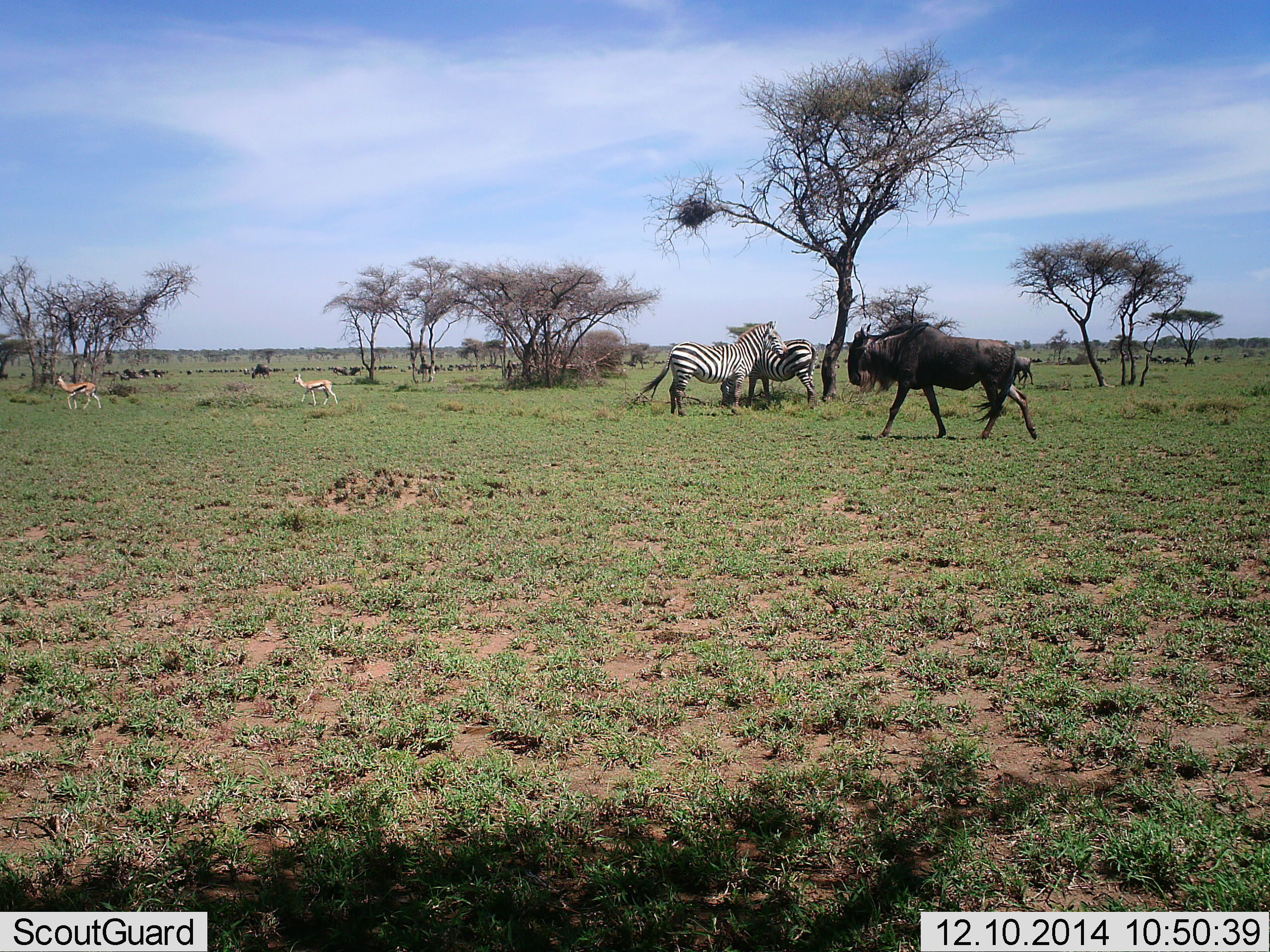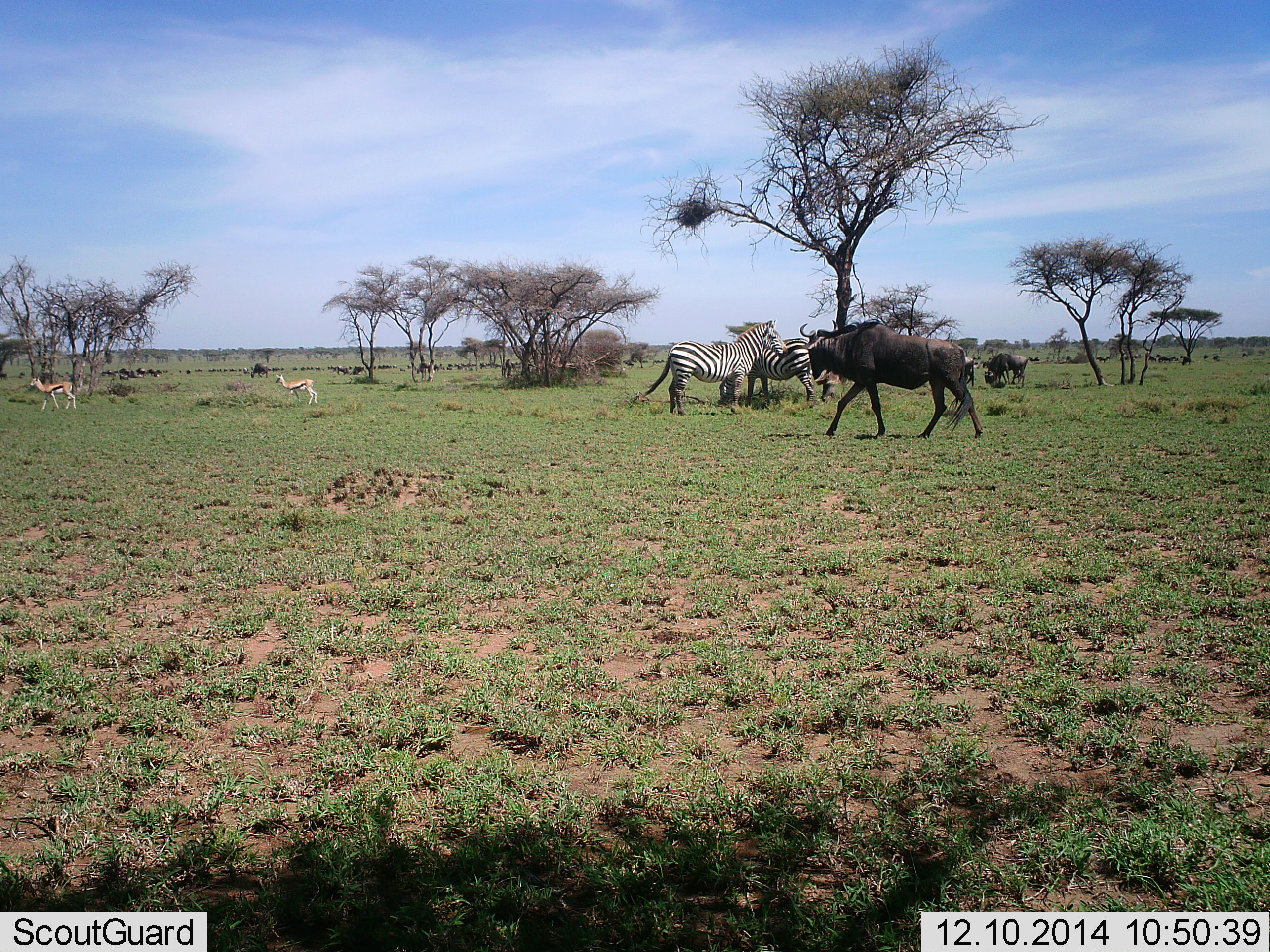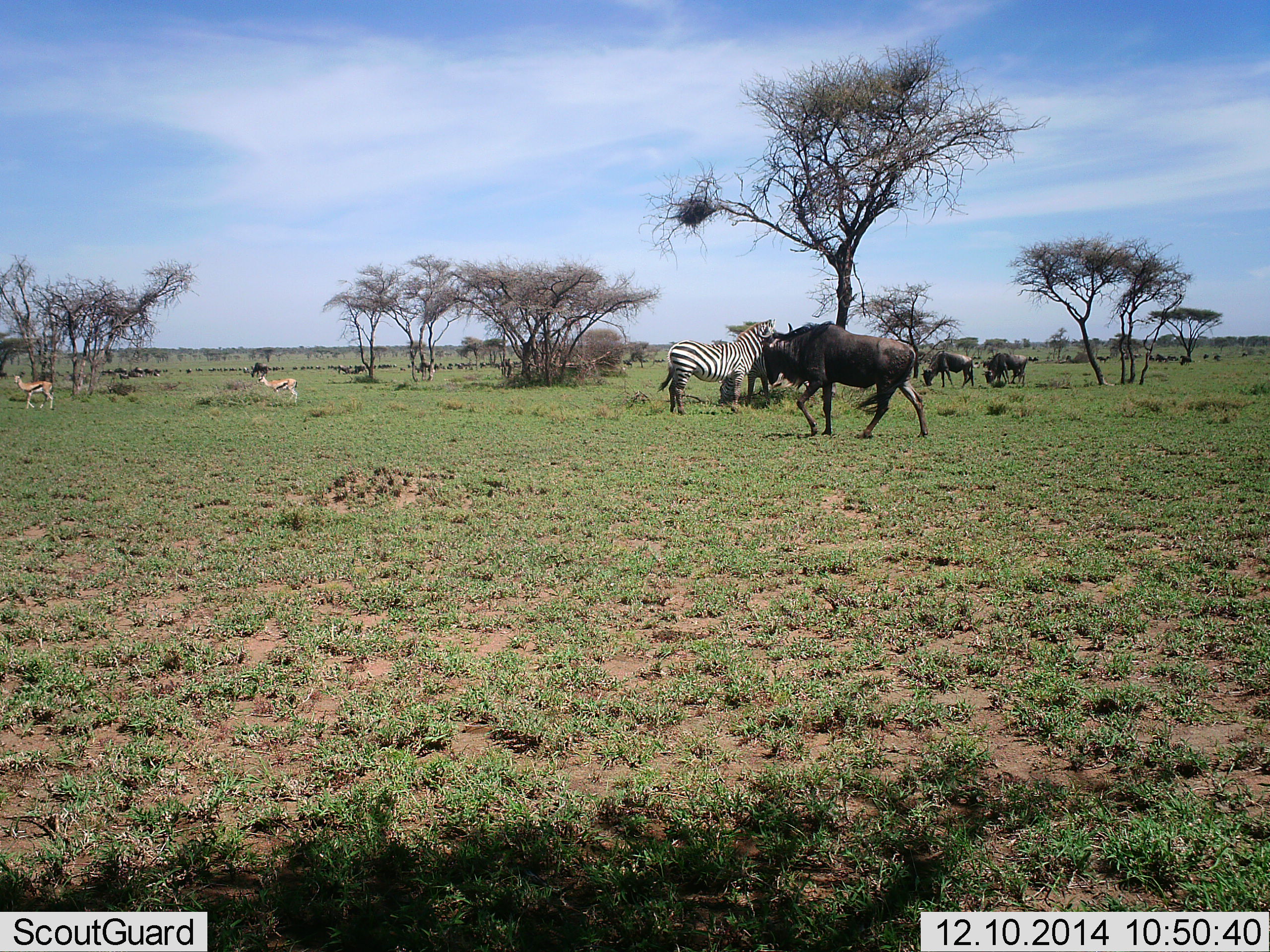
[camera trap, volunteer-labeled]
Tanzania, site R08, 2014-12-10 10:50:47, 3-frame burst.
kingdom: Animalia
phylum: Chordata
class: Mammalia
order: Artiodactyla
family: Bovidae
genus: Eudorcas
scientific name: Eudorcas thomsonii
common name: thomson's gazelle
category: gazellethomsons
Gazellethomsons (thomson's gazelle) (Eudorcas thomsonii), count 2. Behavior (volunteer vote fractions): standing 27%, resting 0%, moving 82%, interacting 0%. Young present (vote fraction): 0%. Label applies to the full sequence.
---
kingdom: Animalia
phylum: Chordata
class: Mammalia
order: Artiodactyla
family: Bovidae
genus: Connochaetes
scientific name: Connochaetes taurinus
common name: blue wildebeest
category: wildebeest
Wildebeest (blue wildebeest) (Connochaetes taurinus), count 3. Behavior (volunteer vote fractions): standing 59%, resting 12%, moving 100%, interacting 0%. Young present (vote fraction): 0%. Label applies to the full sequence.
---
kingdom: Animalia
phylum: Chordata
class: Mammalia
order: Perissodactyla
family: Equidae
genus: Equus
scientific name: Equus quagga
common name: plains zebra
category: zebra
Zebra (plains zebra) (Equus quagga), count 2. Behavior (volunteer vote fractions): standing 89%, resting 0%, moving 11%, interacting 0%. Young present (vote fraction): 0%. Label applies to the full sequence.